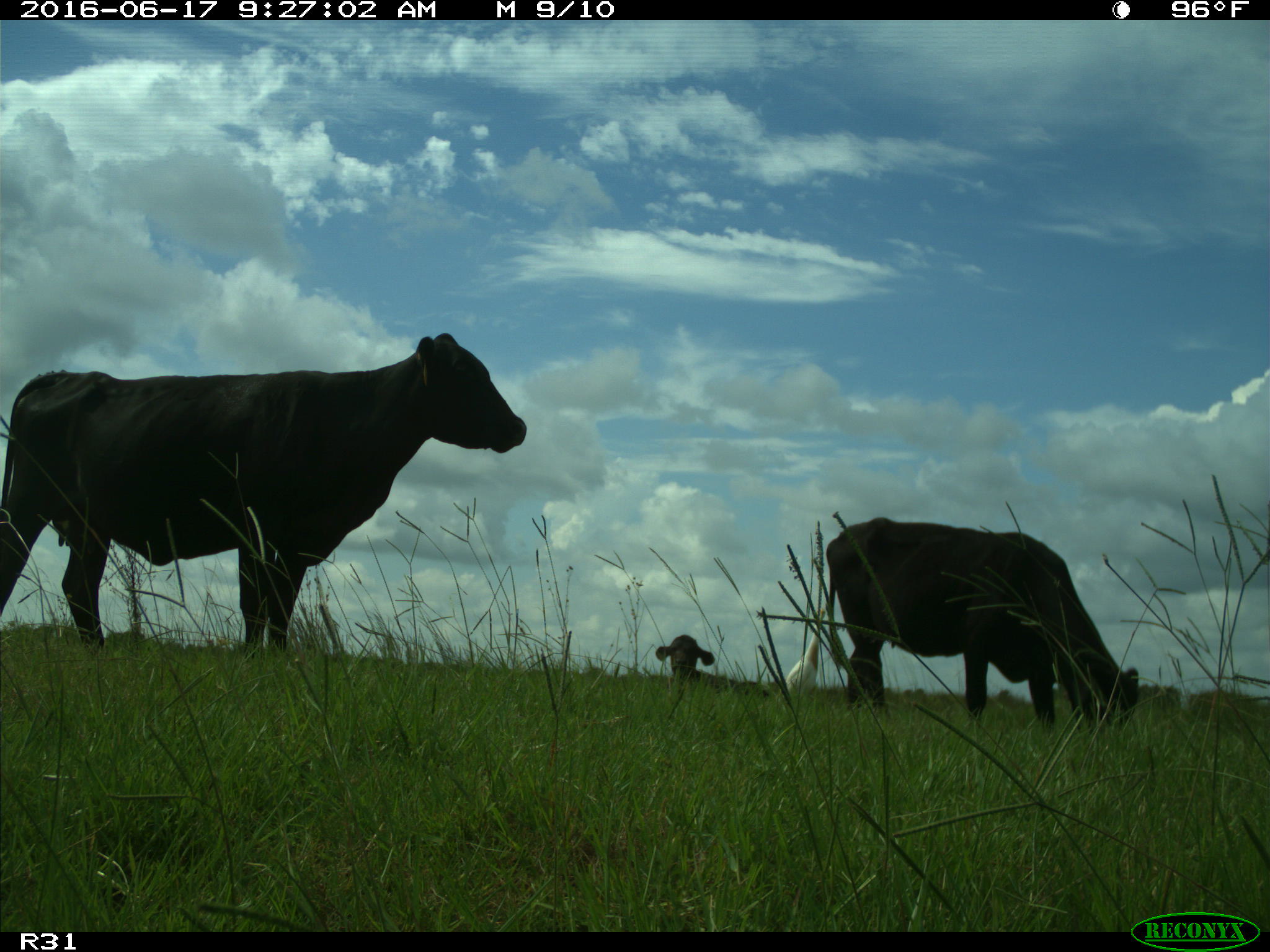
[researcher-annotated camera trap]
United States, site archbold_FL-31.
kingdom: Animalia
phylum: Chordata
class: Mammalia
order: Artiodactyla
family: Bovidae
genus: Bos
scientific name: Bos taurus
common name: domestic cow